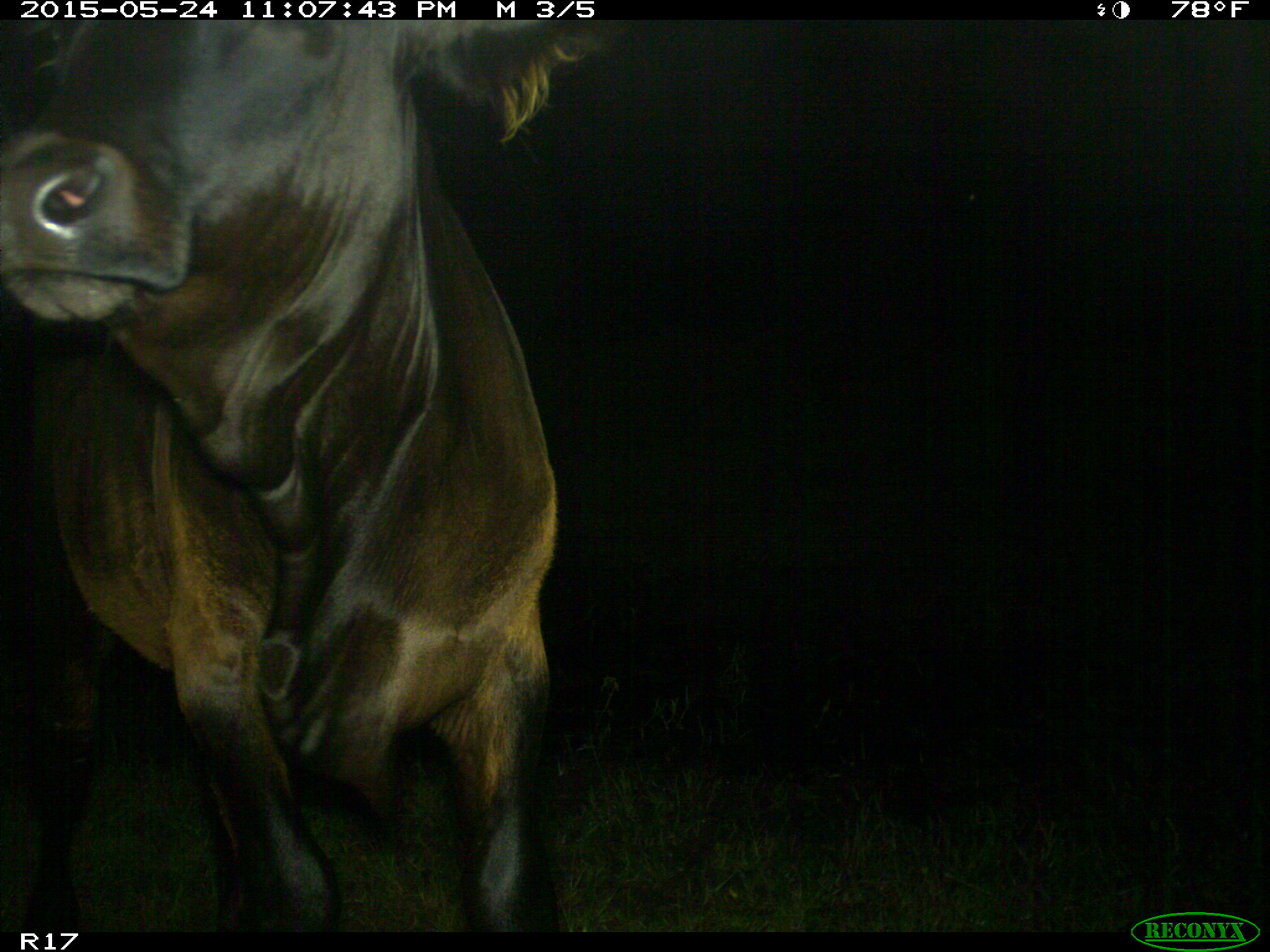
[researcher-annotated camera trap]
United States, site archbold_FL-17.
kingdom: Animalia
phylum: Chordata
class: Mammalia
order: Artiodactyla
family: Bovidae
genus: Bos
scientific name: Bos taurus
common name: domestic cow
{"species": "Bos taurus (domestic cow)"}